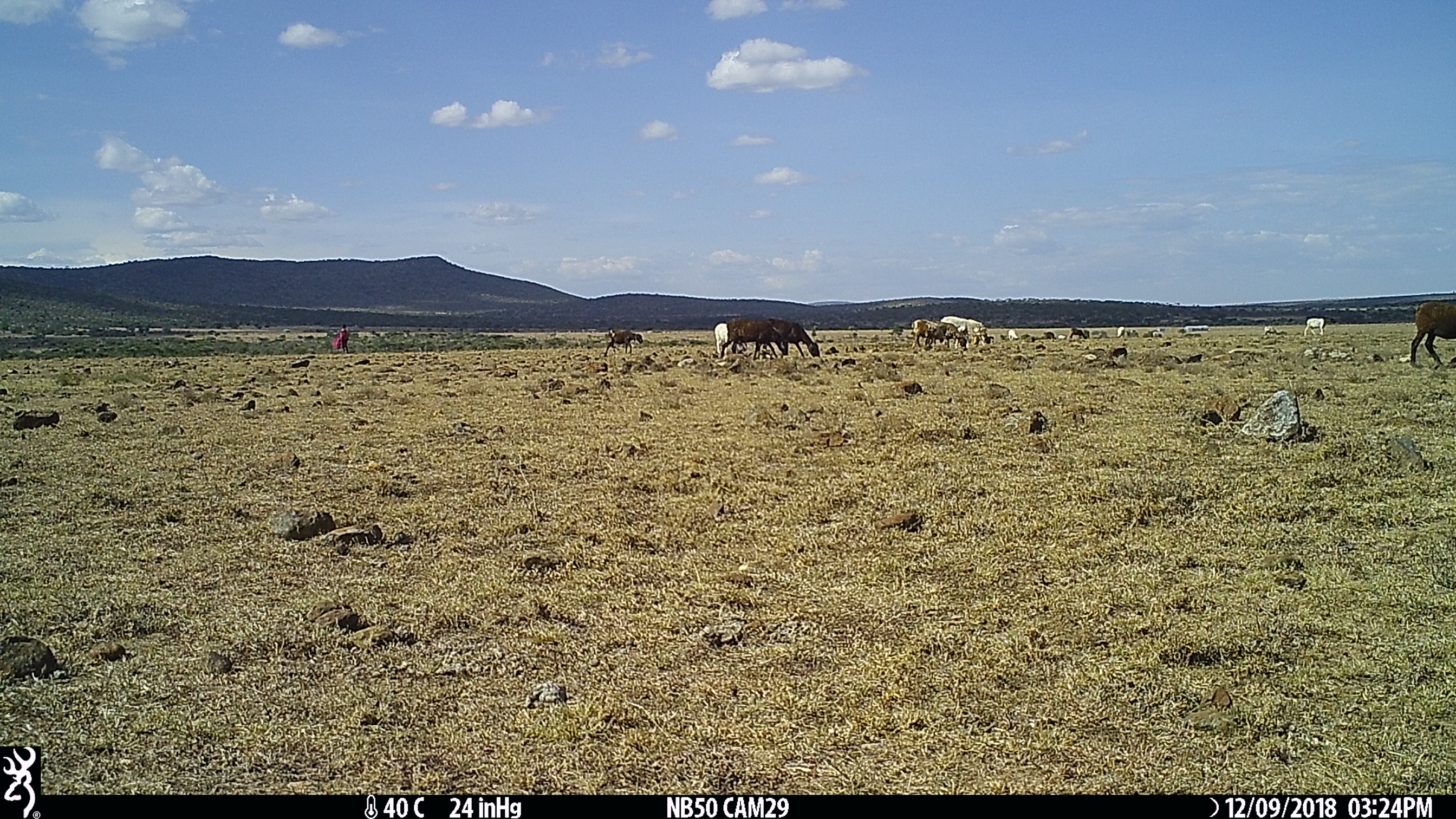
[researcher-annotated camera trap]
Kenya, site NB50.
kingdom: Animalia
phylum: Chordata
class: Mammalia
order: Artiodactyla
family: Bovidae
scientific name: Bovidae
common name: sheep or goat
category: shoat